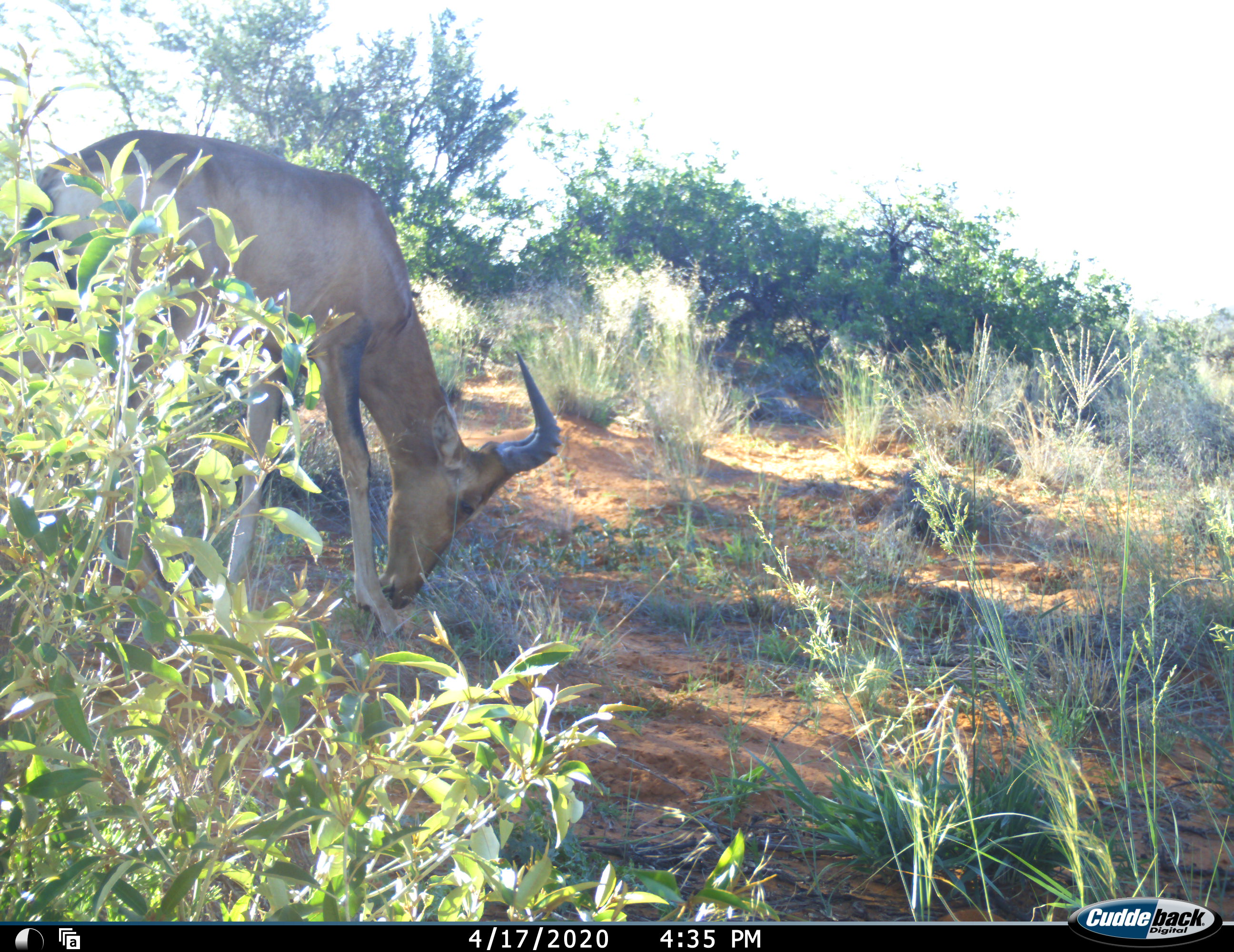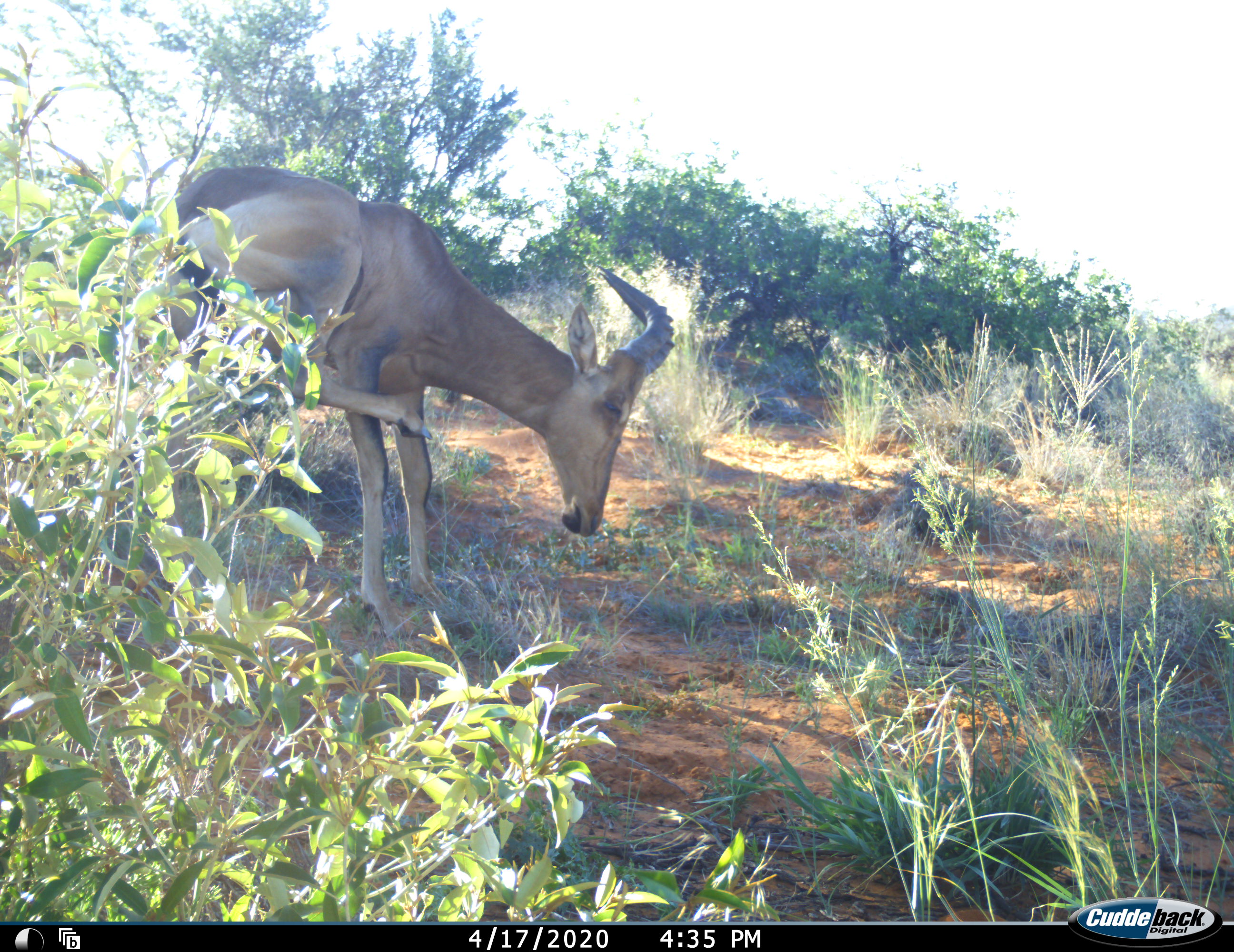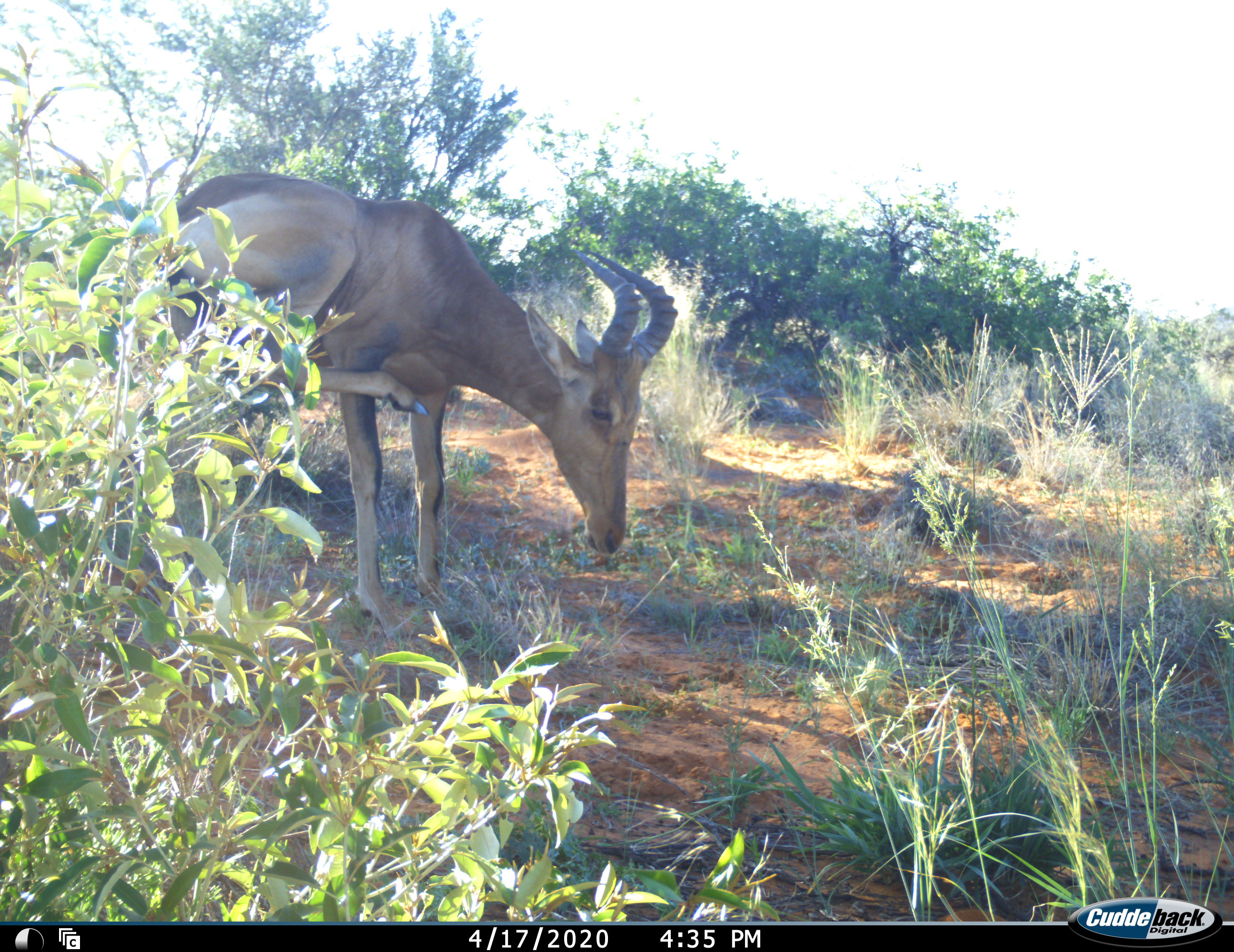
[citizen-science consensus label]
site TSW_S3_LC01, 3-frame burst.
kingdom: Animalia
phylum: Chordata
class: Mammalia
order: Artiodactyla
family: Bovidae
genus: Alcelaphus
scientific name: Alcelaphus buselaphus caama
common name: red hartebeest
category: hartebeestred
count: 1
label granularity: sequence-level